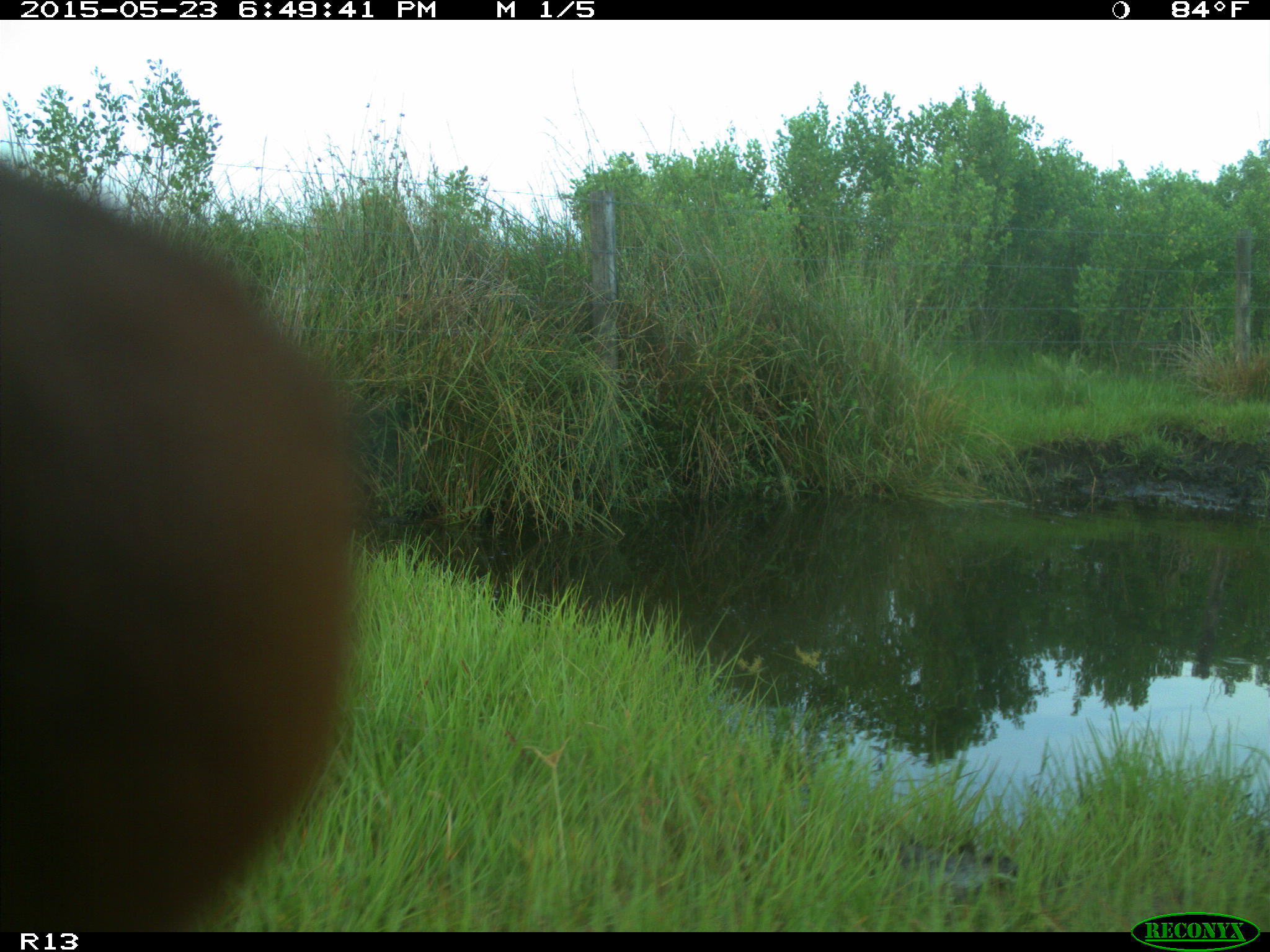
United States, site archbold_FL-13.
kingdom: Animalia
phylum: Chordata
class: Mammalia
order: Artiodactyla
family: Bovidae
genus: Bos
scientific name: Bos taurus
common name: domestic cow